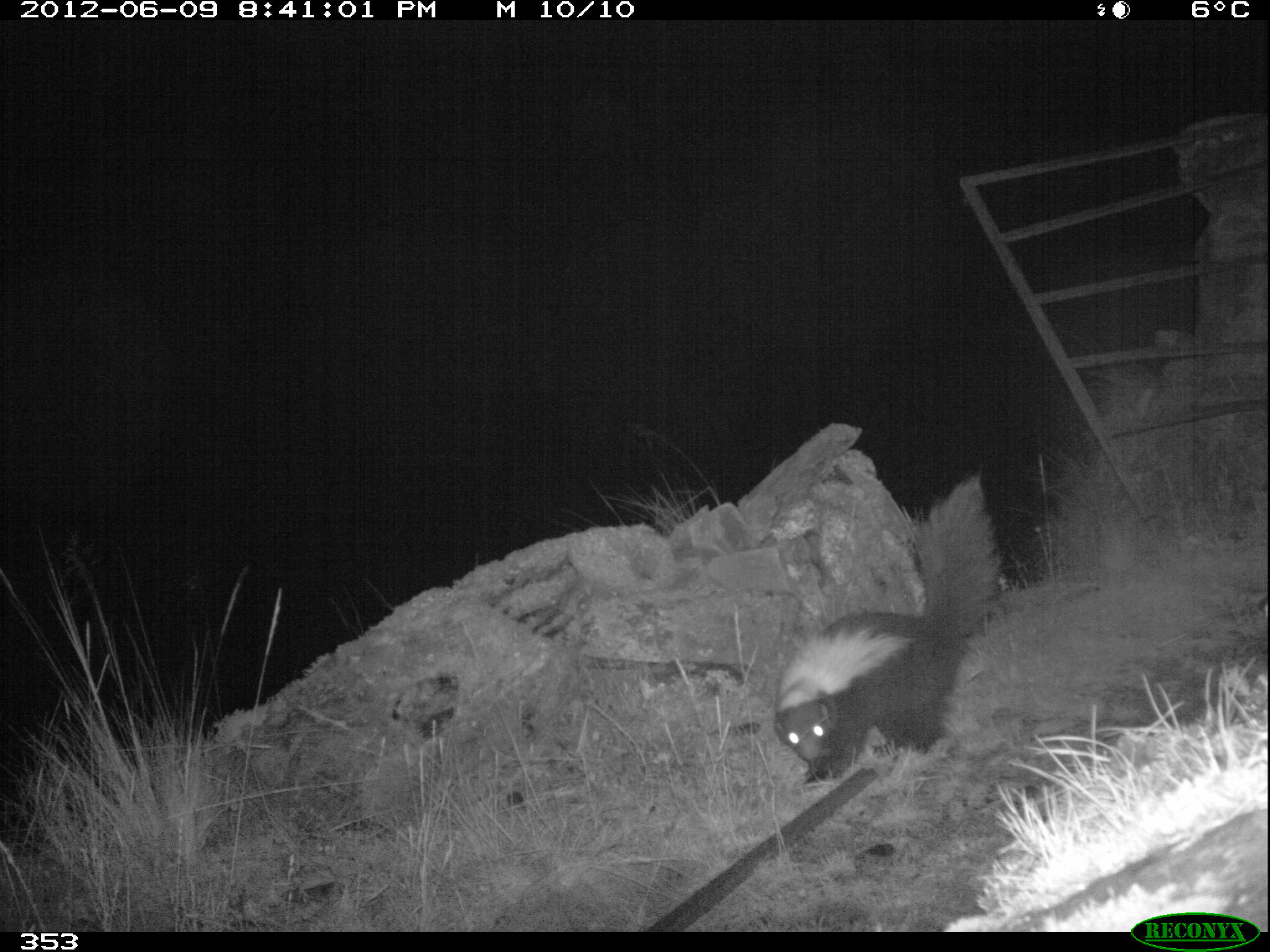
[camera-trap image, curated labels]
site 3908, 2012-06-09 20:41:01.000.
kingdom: Animalia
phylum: Chordata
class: Mammalia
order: Carnivora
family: Mephitidae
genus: Conepatus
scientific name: Conepatus chinga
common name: molina's hog-nosed skunk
Conepatus chinga (molina's hog-nosed skunk).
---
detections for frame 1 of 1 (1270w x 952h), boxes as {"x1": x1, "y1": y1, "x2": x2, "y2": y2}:
conepatus chinga: {"x1": 770, "y1": 471, "x2": 1003, "y2": 786}